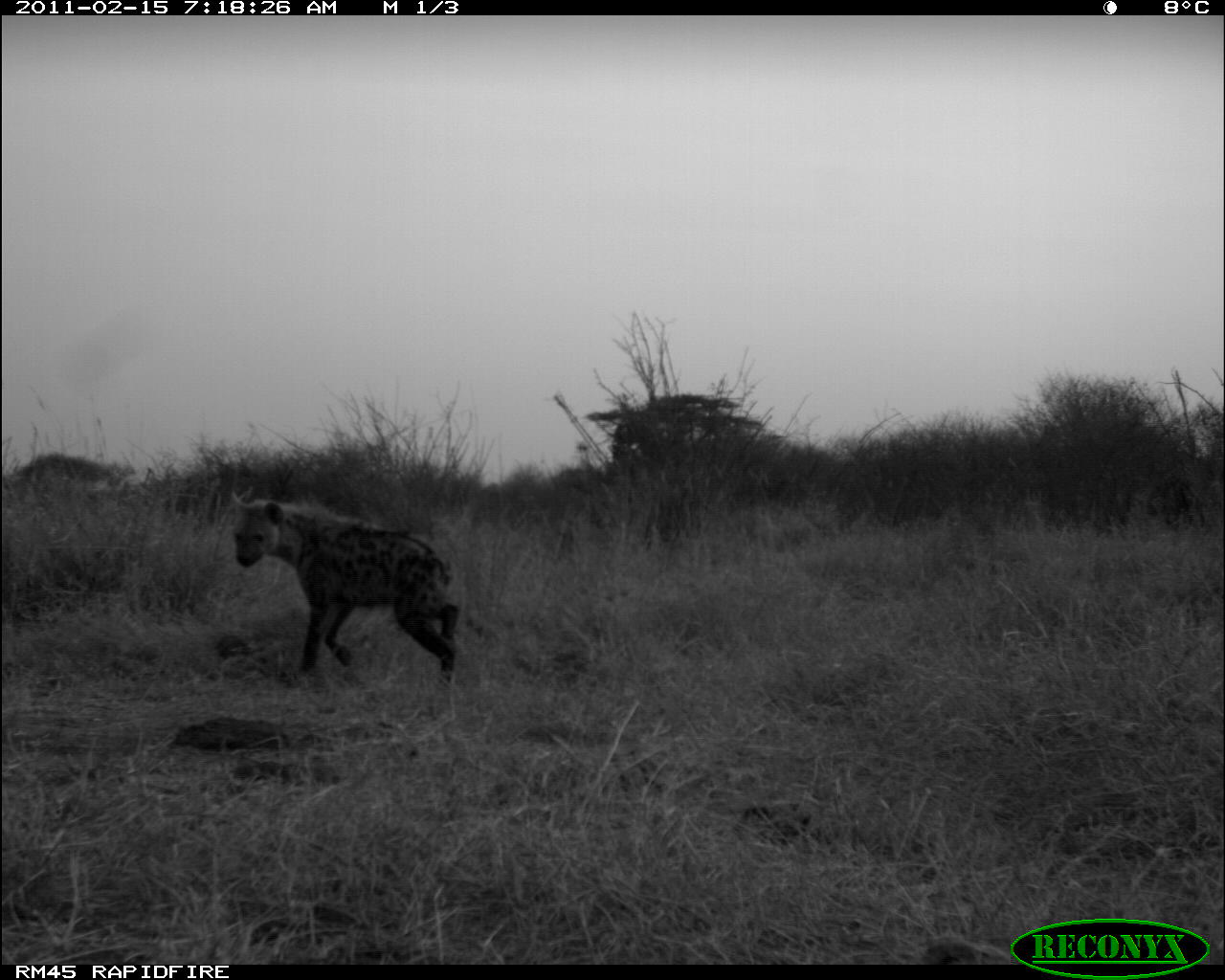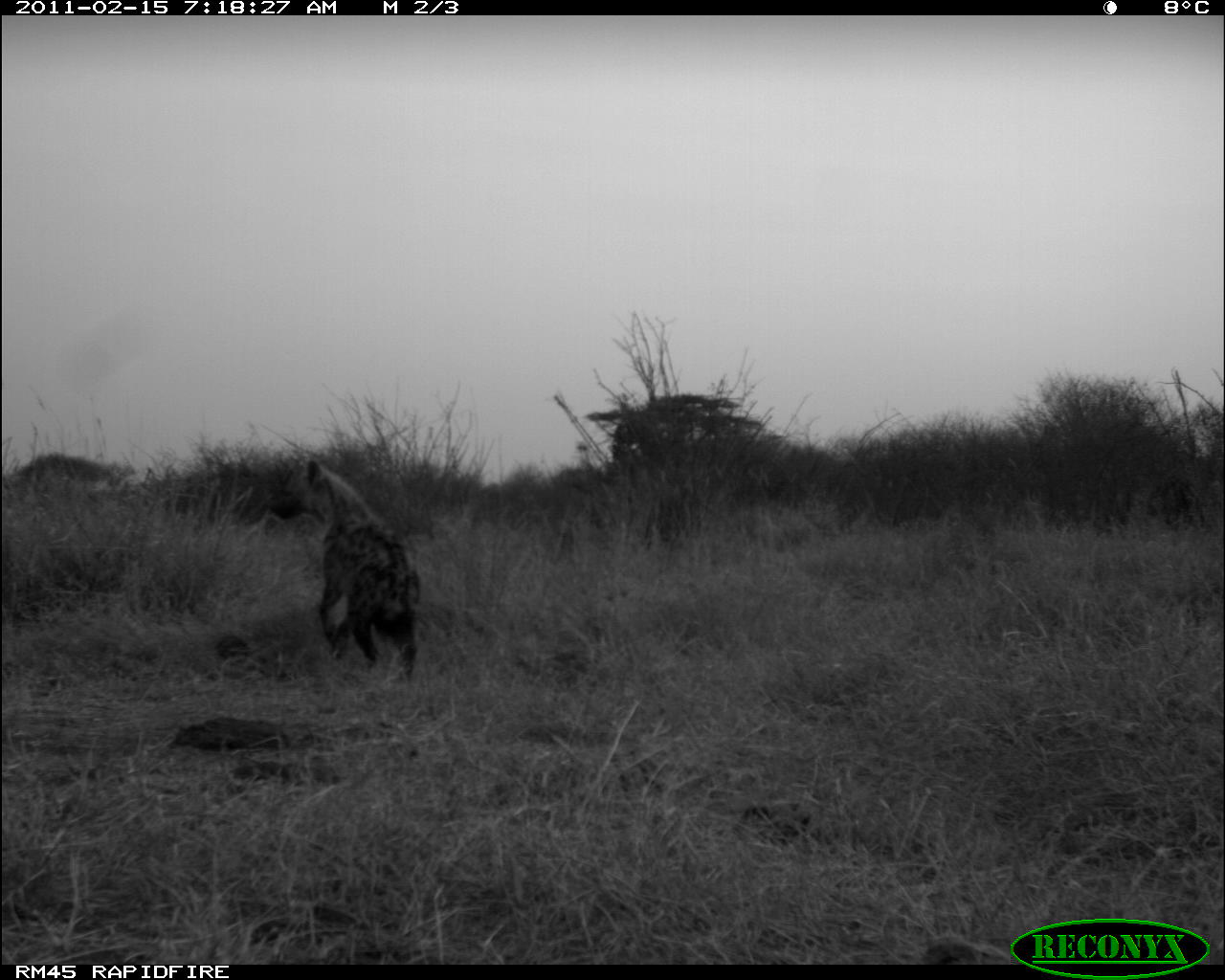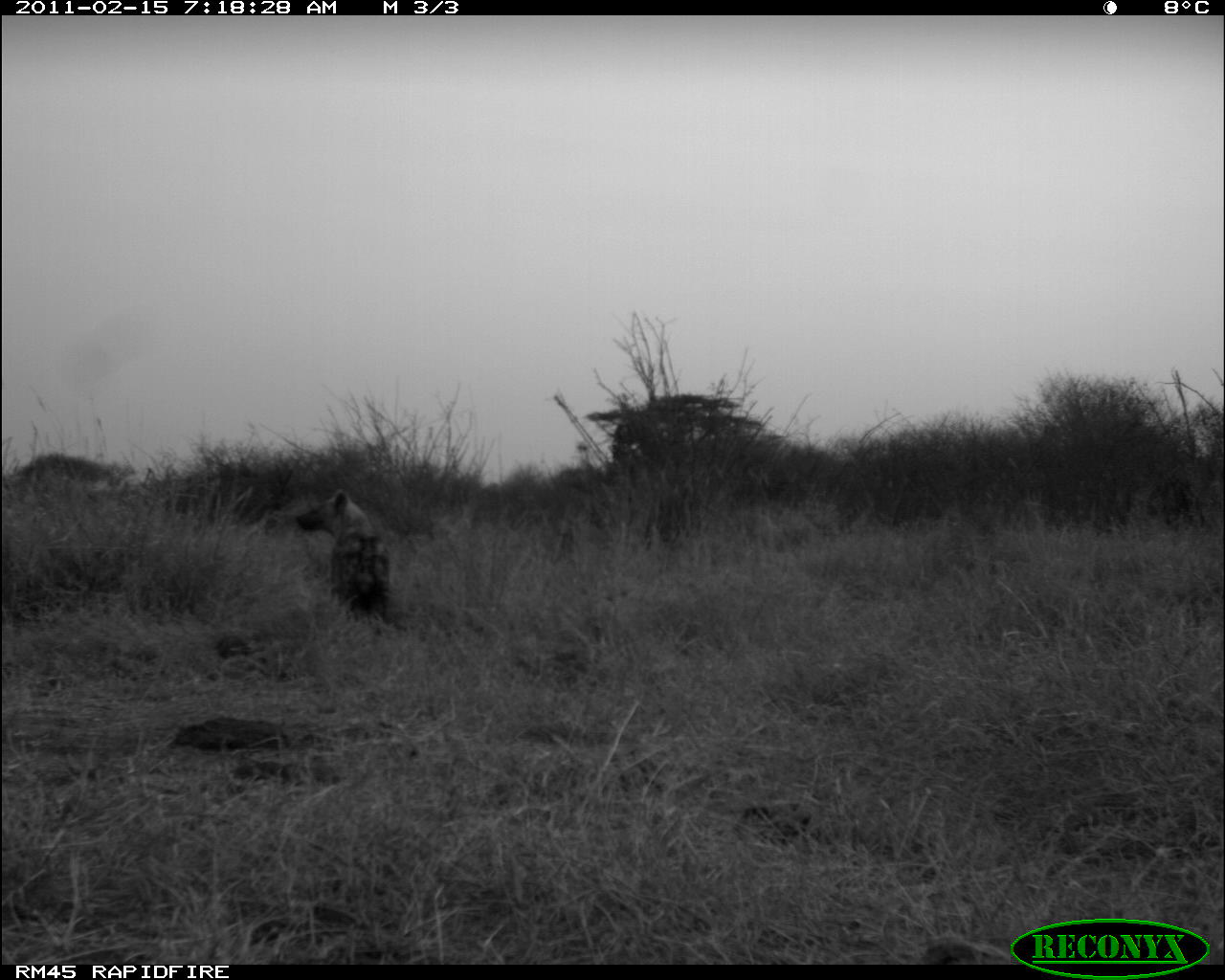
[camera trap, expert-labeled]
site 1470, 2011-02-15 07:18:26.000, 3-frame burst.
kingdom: Animalia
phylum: Chordata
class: Mammalia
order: Carnivora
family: Hyaenidae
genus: Crocuta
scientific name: Crocuta crocuta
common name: spotted hyena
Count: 1.